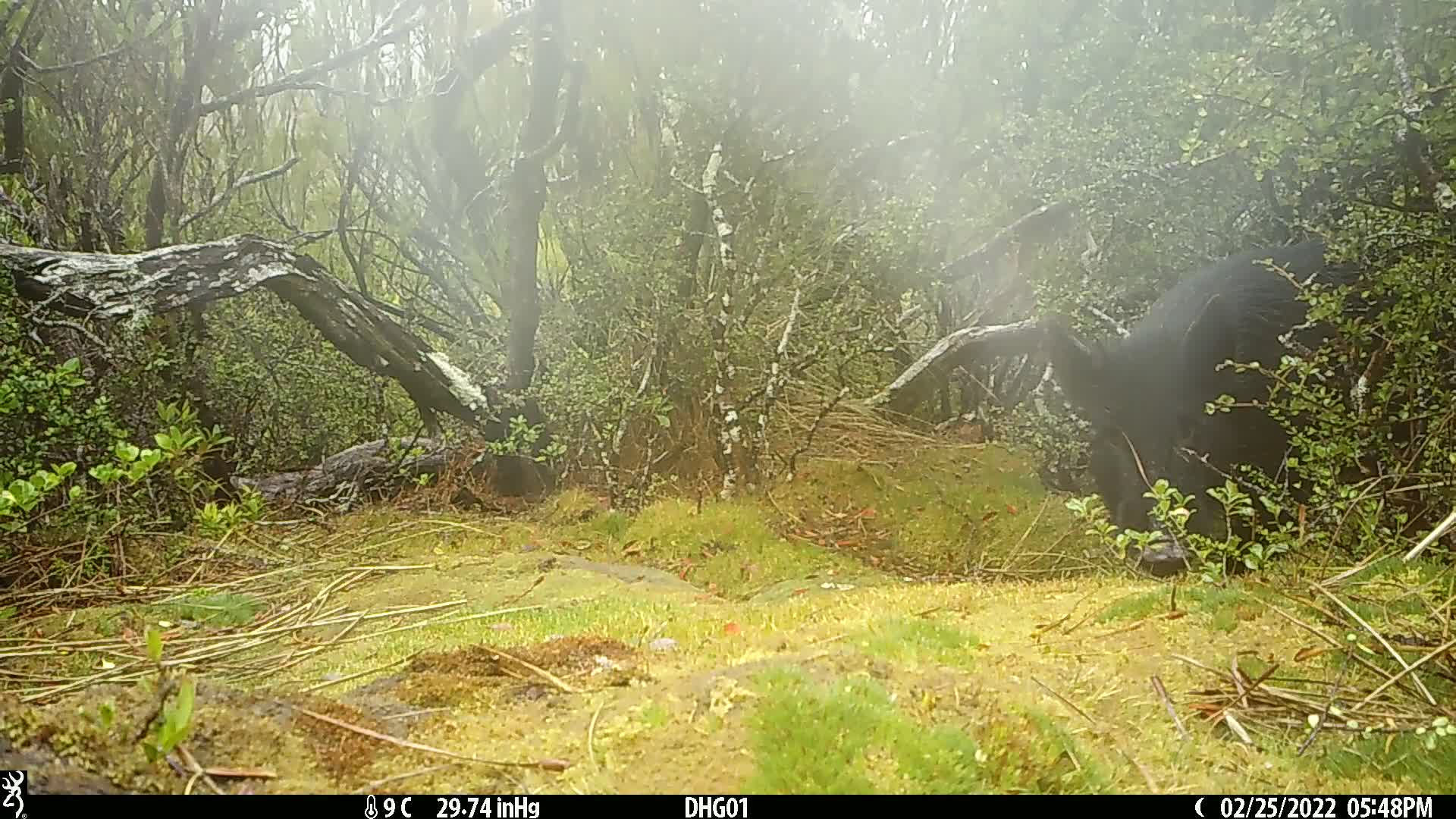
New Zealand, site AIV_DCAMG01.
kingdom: Animalia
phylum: Chordata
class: Mammalia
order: Artiodactyla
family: Suidae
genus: Sus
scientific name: Sus scrofa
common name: pig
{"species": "pig (Sus scrofa)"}